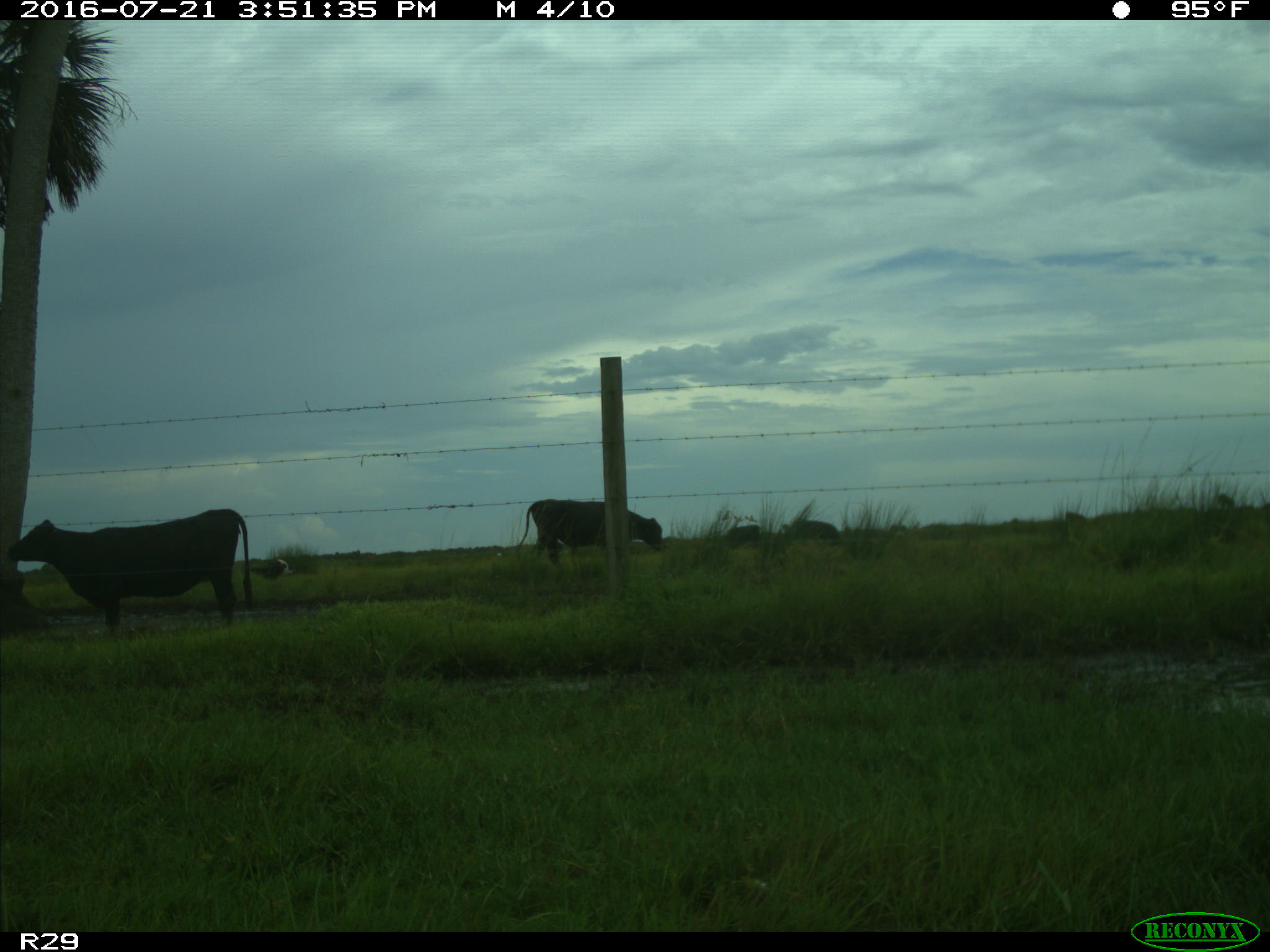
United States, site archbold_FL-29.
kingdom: Animalia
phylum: Chordata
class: Mammalia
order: Artiodactyla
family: Bovidae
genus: Bos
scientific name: Bos taurus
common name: domestic cow